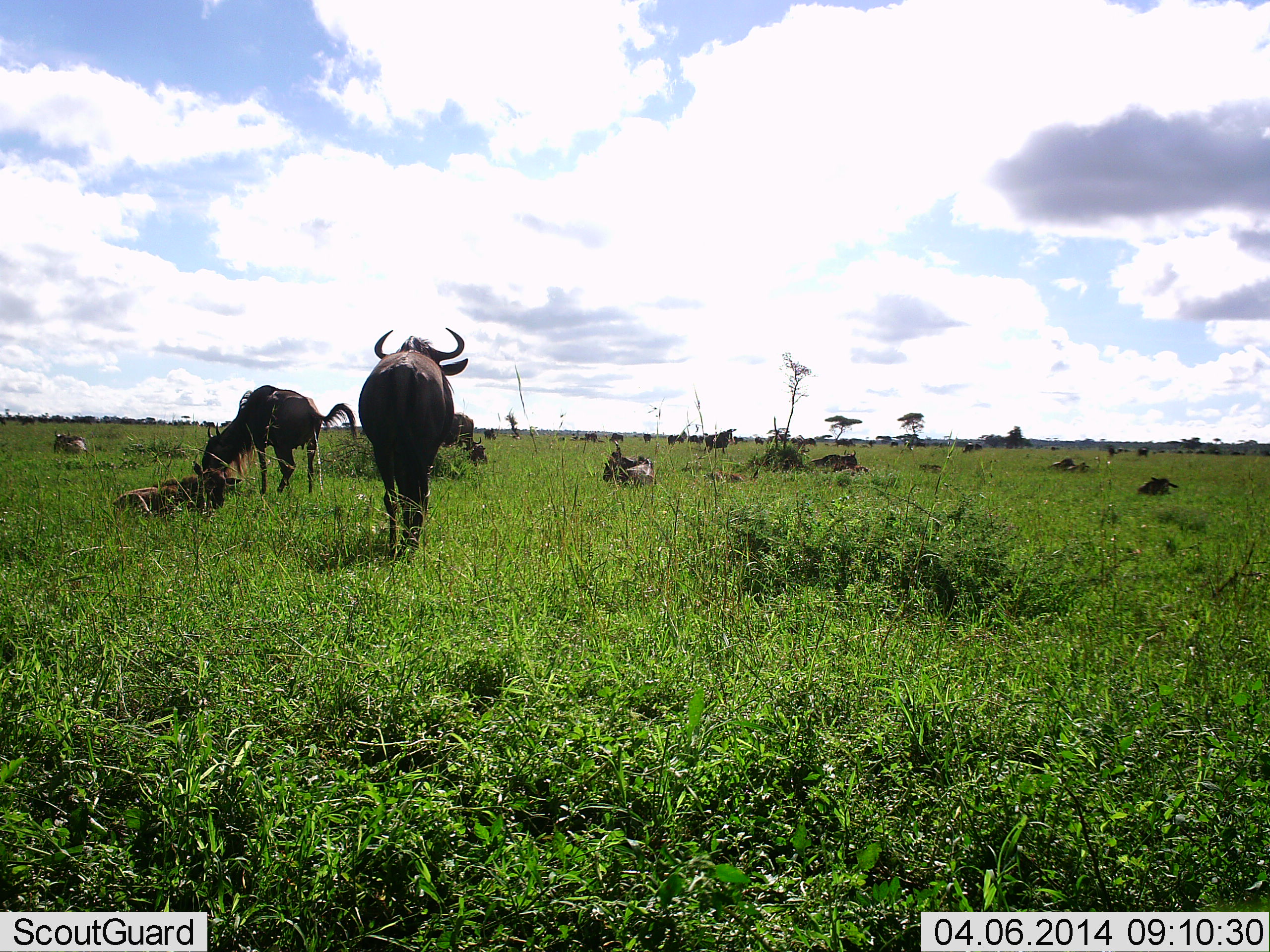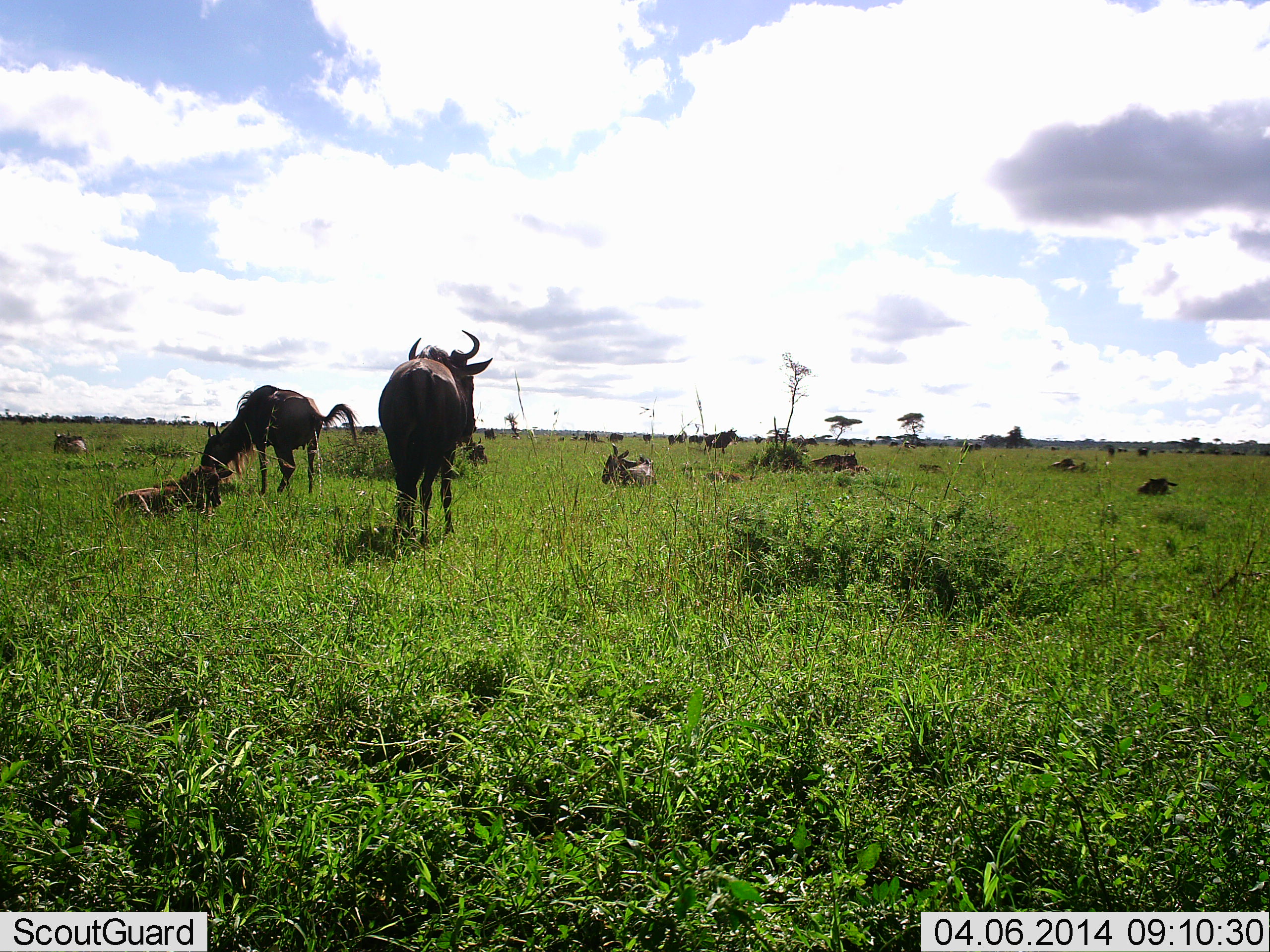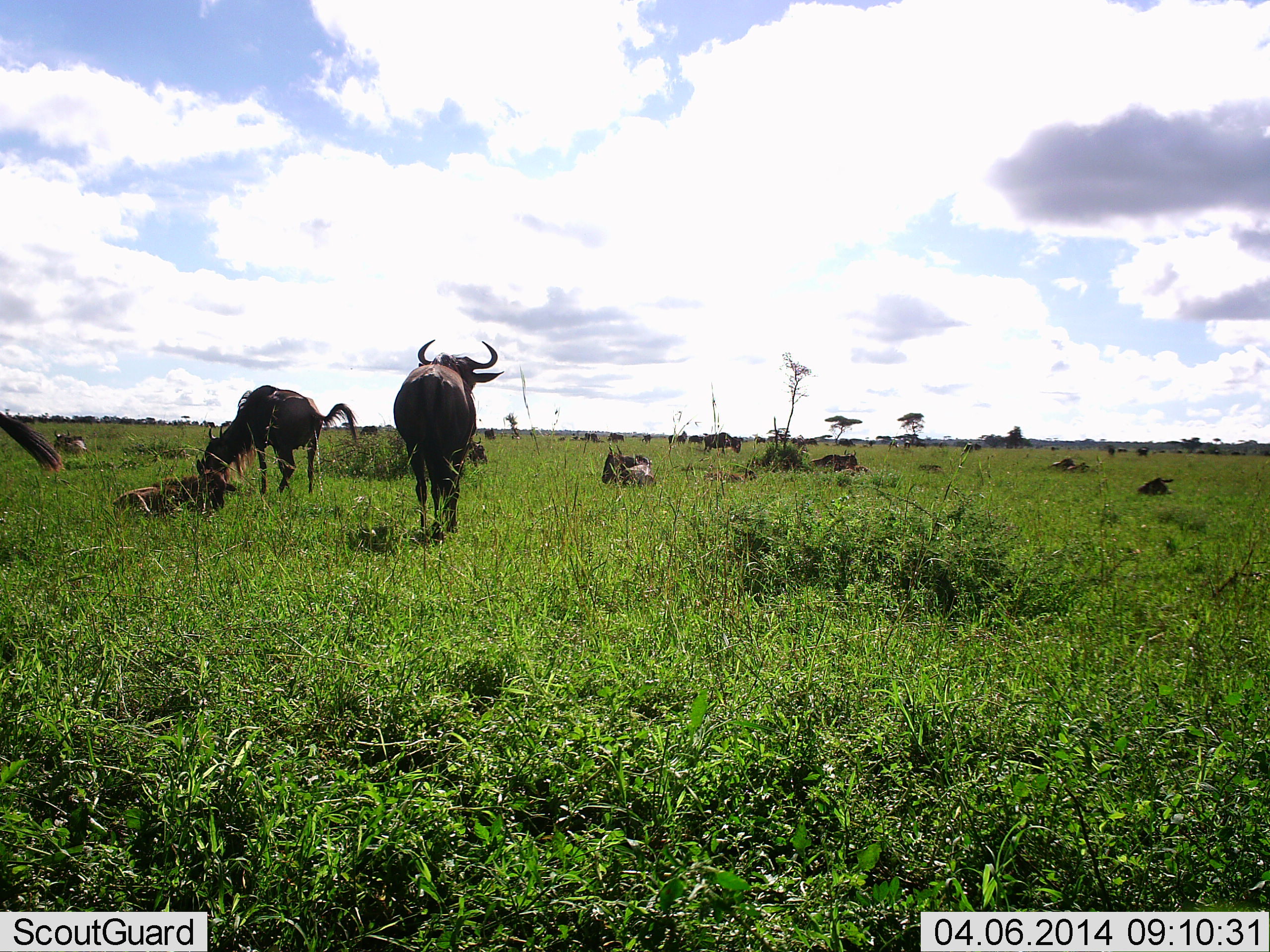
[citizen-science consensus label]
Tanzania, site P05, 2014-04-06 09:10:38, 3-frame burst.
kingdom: Animalia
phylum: Chordata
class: Mammalia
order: Artiodactyla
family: Bovidae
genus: Connochaetes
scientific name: Connochaetes taurinus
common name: blue wildebeest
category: wildebeest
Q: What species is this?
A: Wildebeest (blue wildebeest) (Connochaetes taurinus).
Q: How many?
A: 11-50.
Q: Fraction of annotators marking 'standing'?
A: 60%.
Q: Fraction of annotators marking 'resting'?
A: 100%.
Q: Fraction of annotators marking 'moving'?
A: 40%.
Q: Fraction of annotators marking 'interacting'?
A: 0%.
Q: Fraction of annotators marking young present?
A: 40%.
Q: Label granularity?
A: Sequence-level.